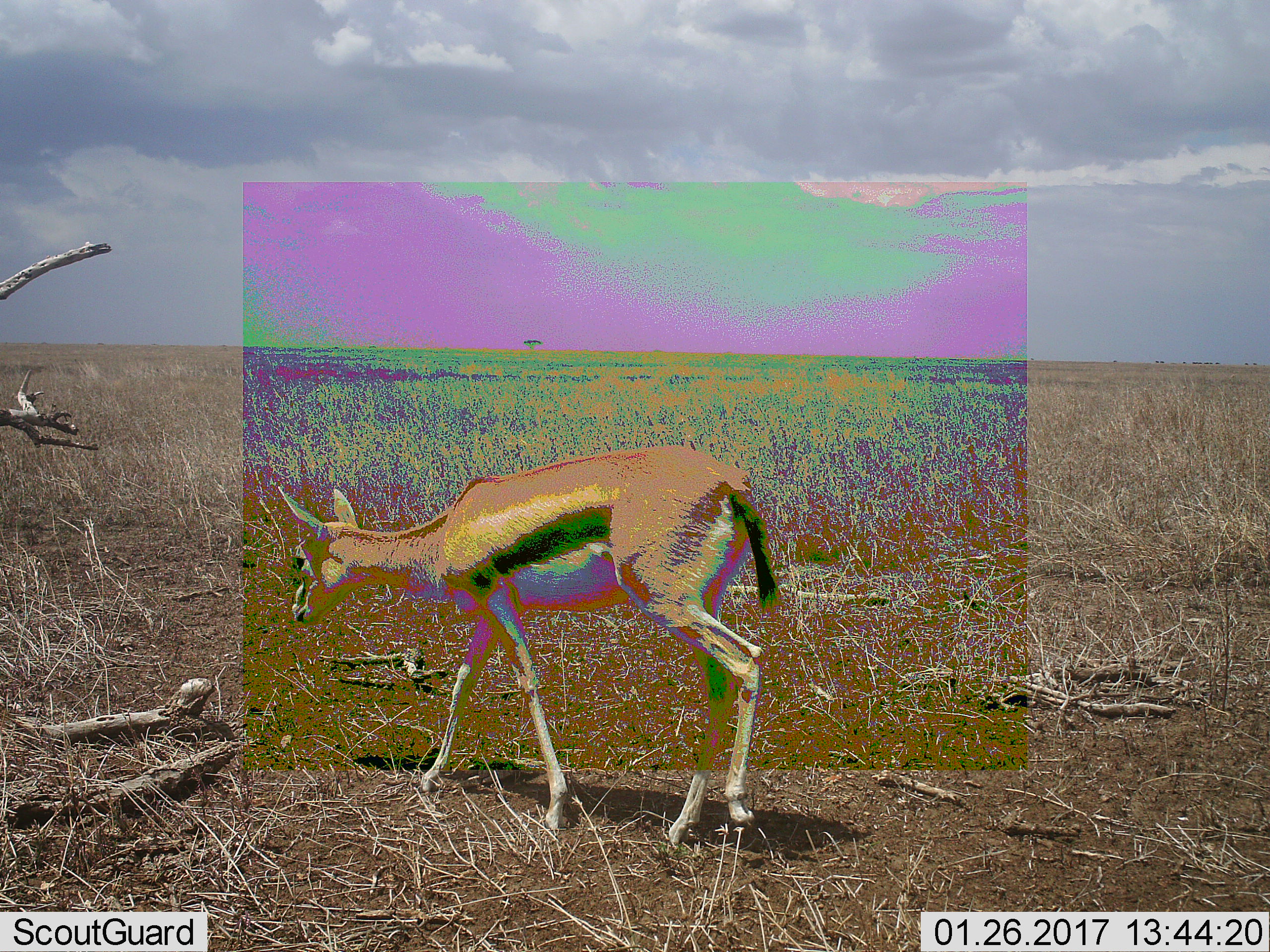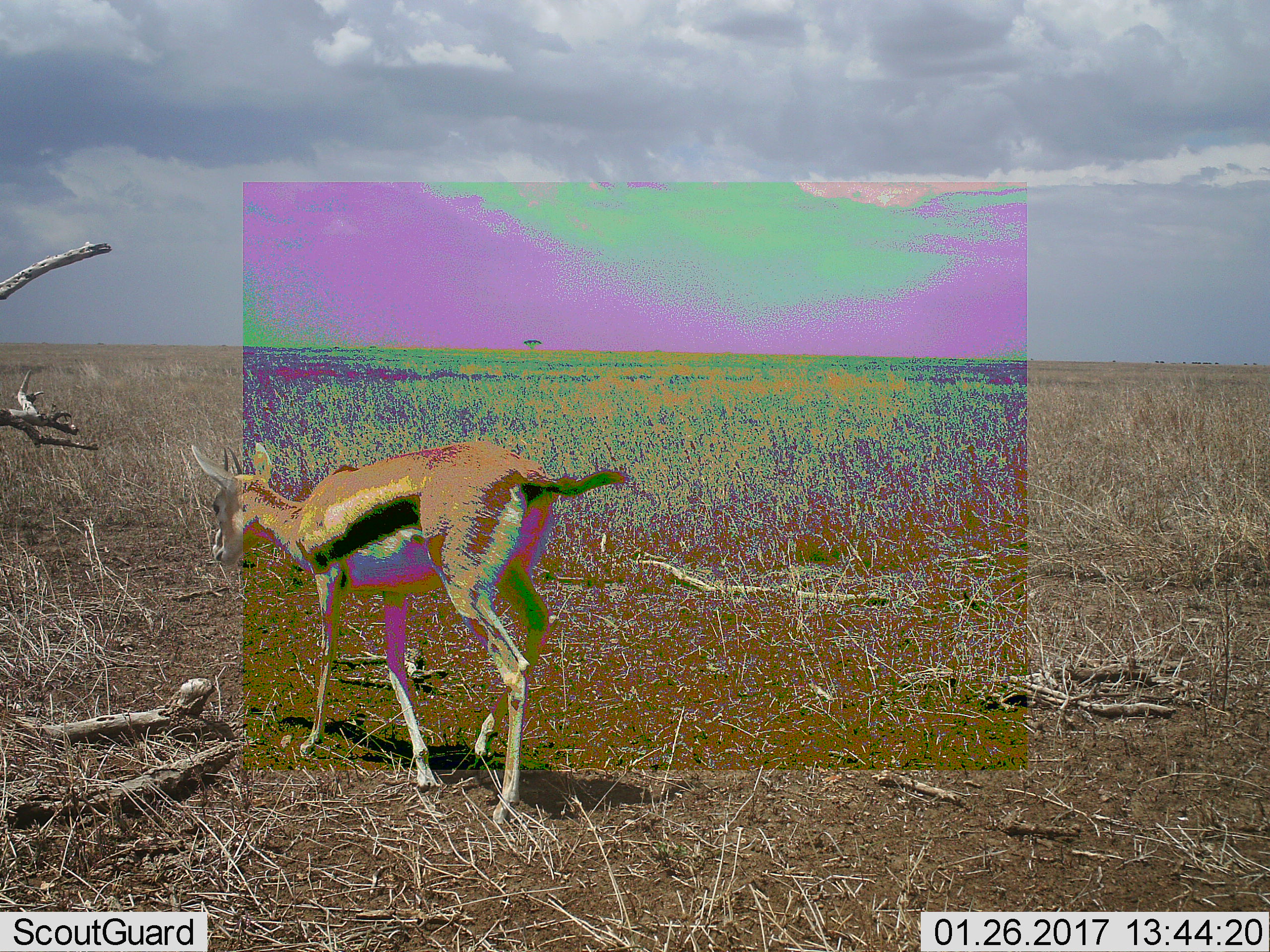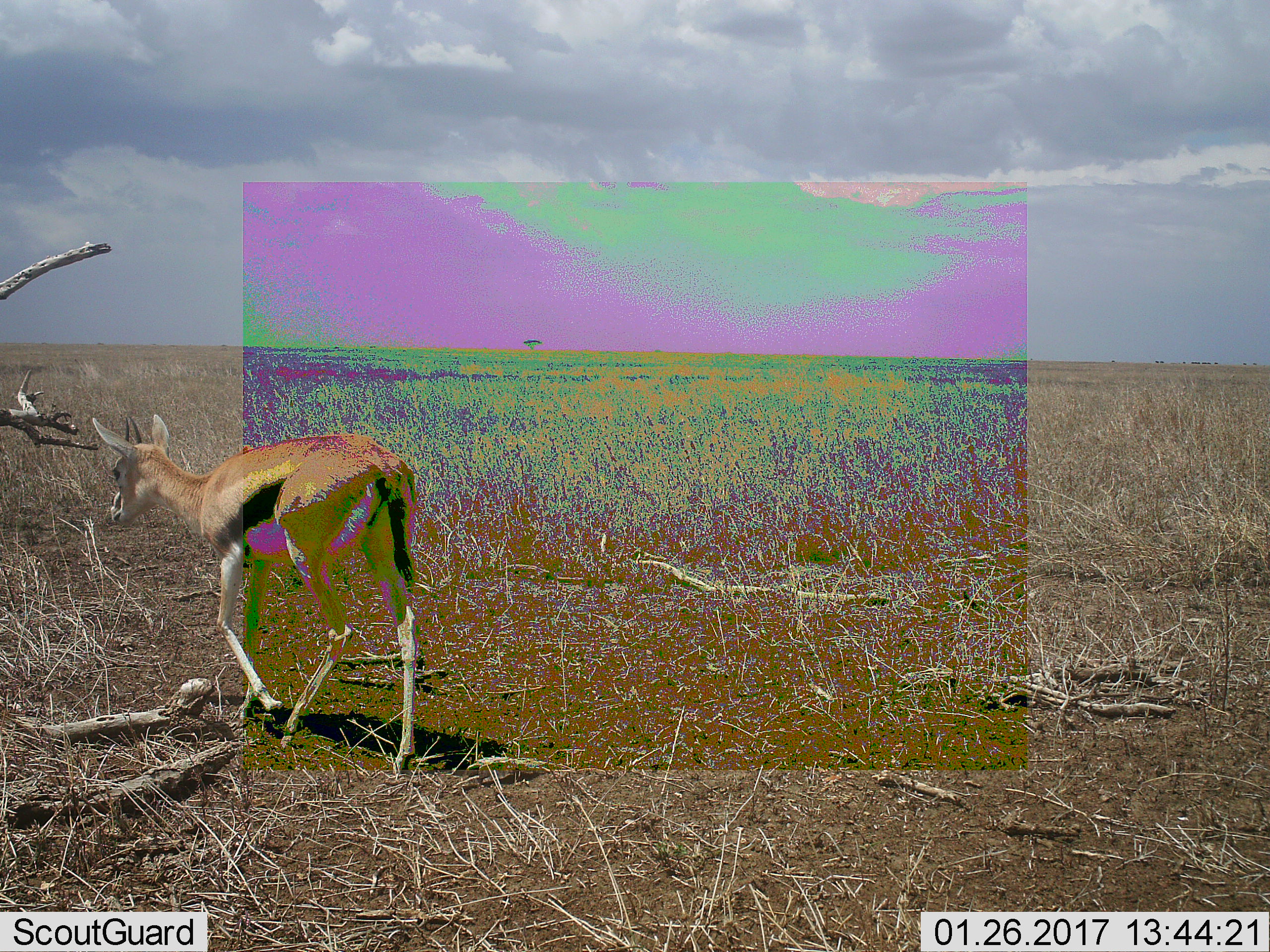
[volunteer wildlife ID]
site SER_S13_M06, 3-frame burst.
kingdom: Animalia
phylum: Chordata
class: Mammalia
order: Artiodactyla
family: Bovidae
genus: Eudorcas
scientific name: Eudorcas thomsonii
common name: thomson's gazelle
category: gazellethomsons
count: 1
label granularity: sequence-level